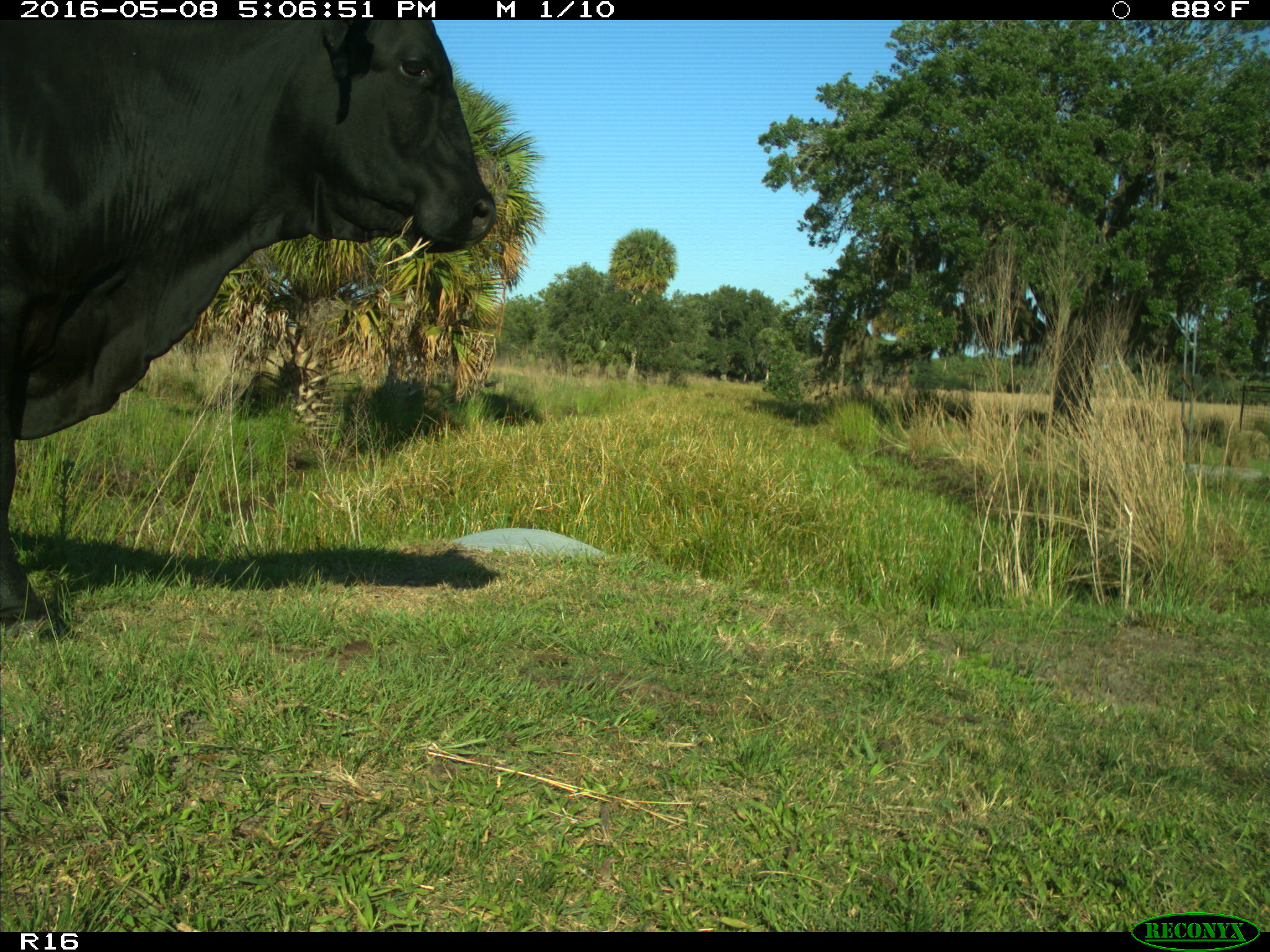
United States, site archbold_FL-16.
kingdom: Animalia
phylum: Chordata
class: Mammalia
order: Artiodactyla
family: Bovidae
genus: Bos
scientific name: Bos taurus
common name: domestic cow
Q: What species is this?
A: Bos taurus (domestic cow).